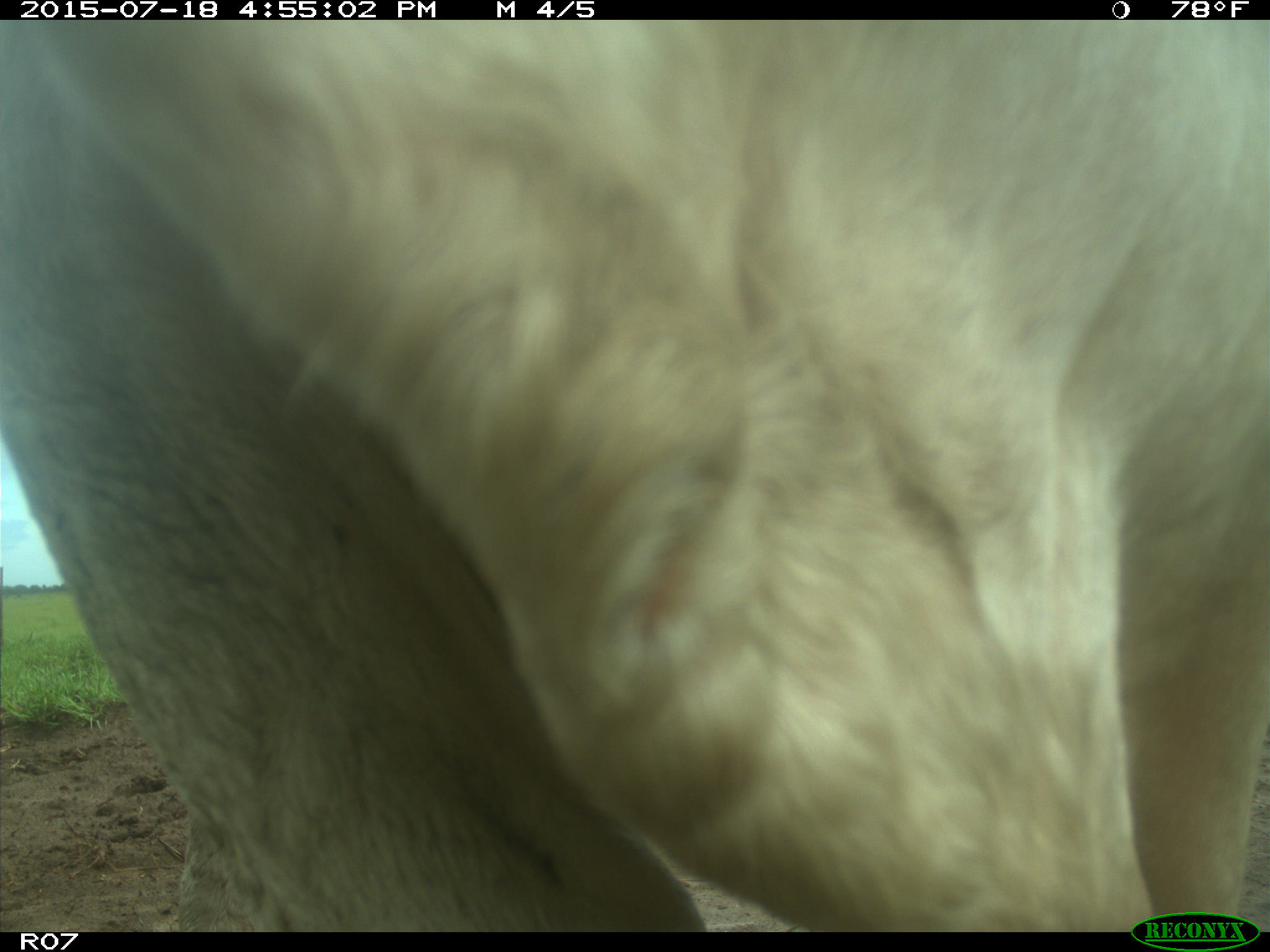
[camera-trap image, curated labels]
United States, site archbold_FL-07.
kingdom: Animalia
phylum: Chordata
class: Mammalia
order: Artiodactyla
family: Bovidae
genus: Bos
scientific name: Bos taurus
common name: domestic cow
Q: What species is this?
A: Bos taurus (domestic cow).